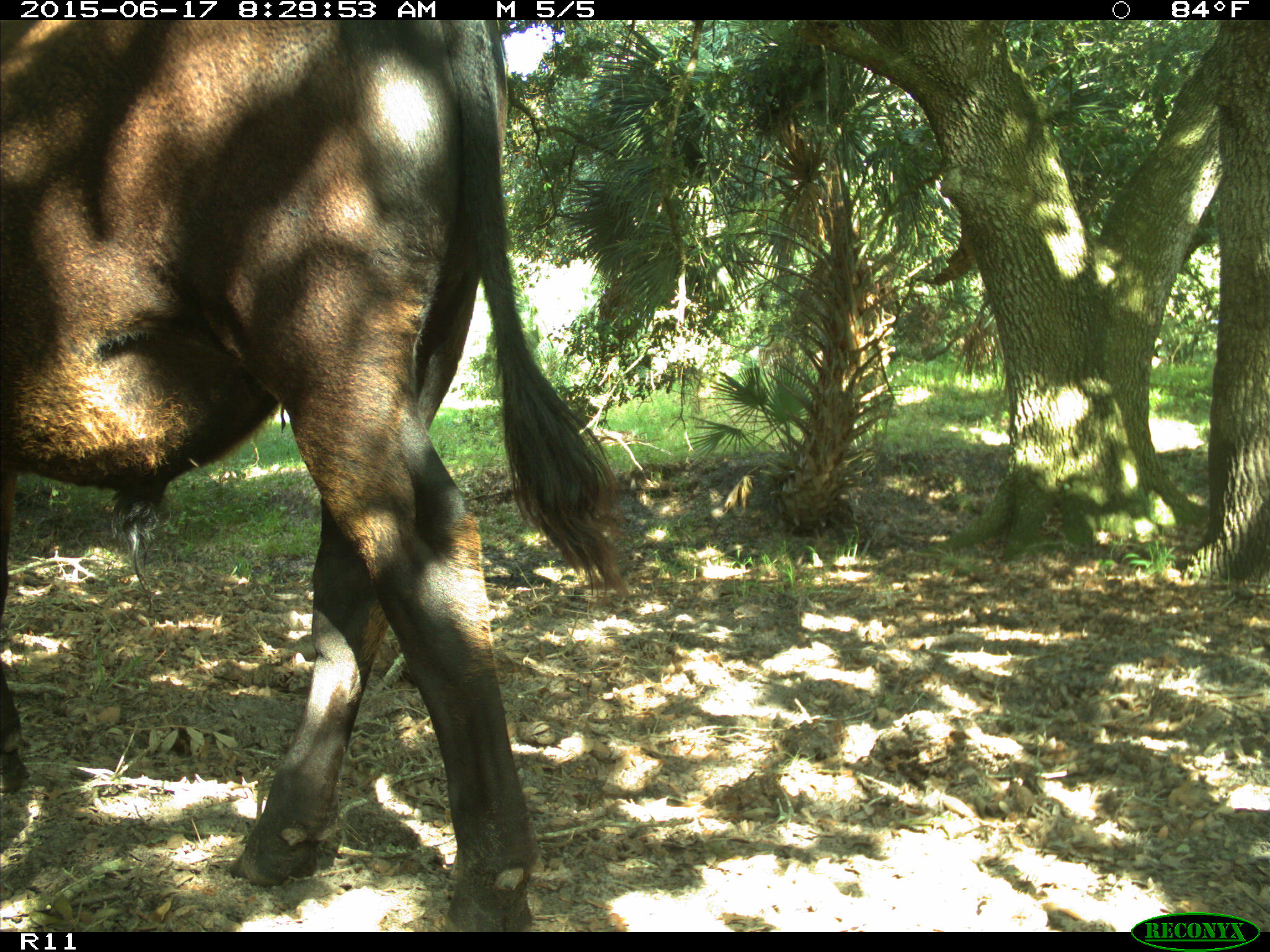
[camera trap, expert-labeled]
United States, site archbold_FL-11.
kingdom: Animalia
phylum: Chordata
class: Mammalia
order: Artiodactyla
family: Bovidae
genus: Bos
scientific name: Bos taurus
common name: domestic cow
Bos taurus (domestic cow).